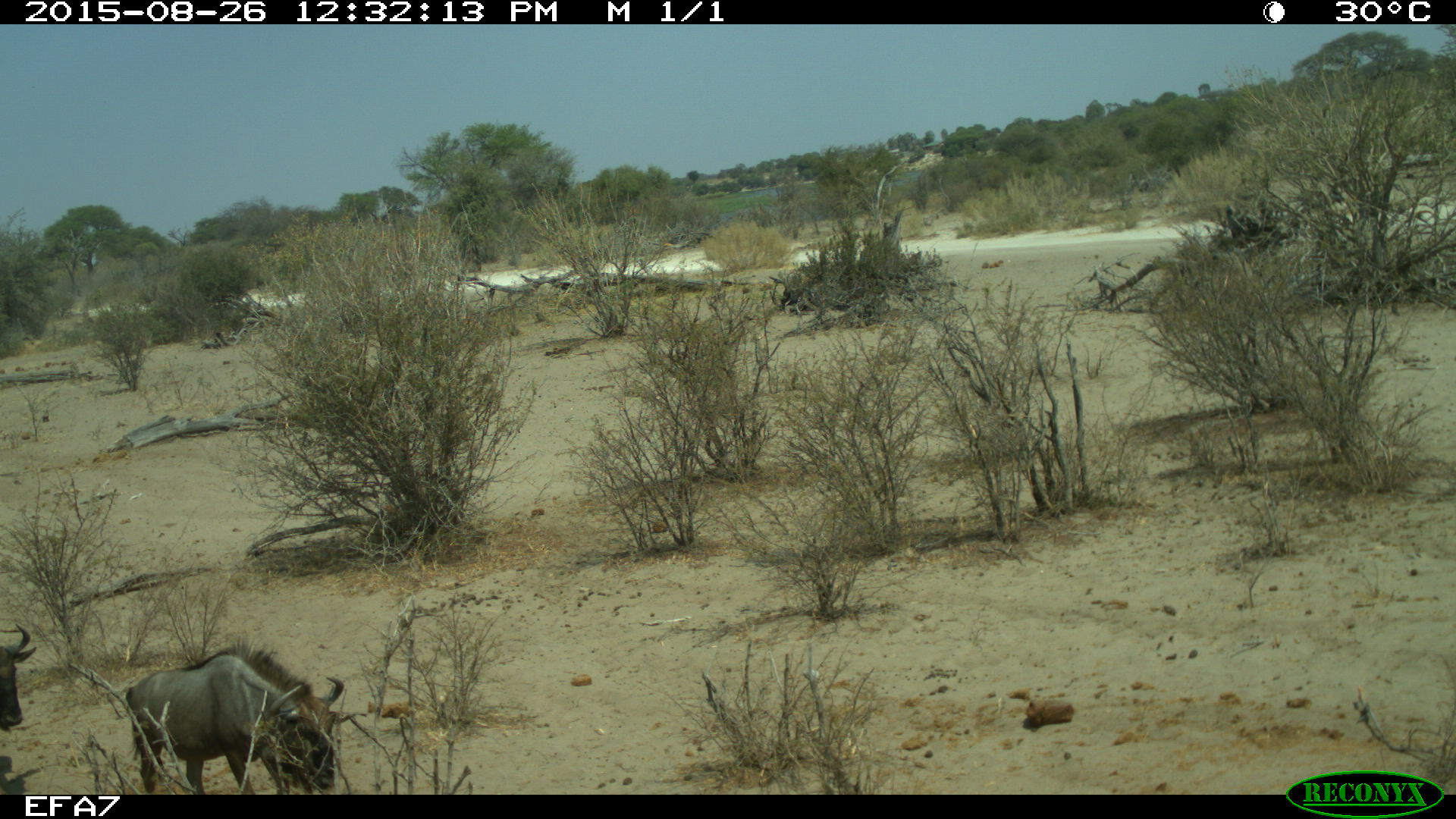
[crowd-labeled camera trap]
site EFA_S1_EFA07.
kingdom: Animalia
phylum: Chordata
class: Mammalia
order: Artiodactyla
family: Bovidae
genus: Connochaetes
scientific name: Connochaetes taurinus taurinus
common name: blue wildebeest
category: wildebeestblue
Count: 1.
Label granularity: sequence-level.